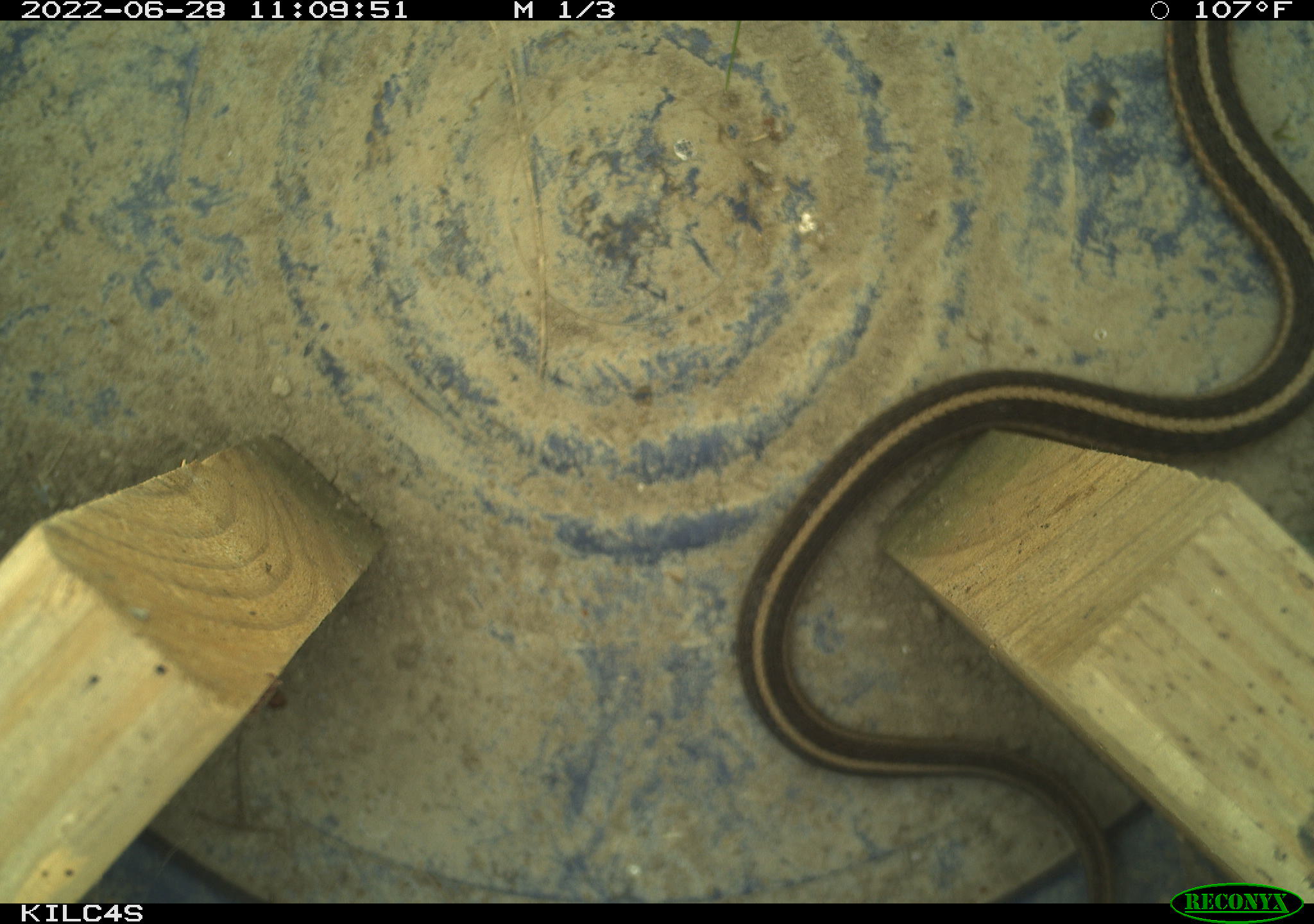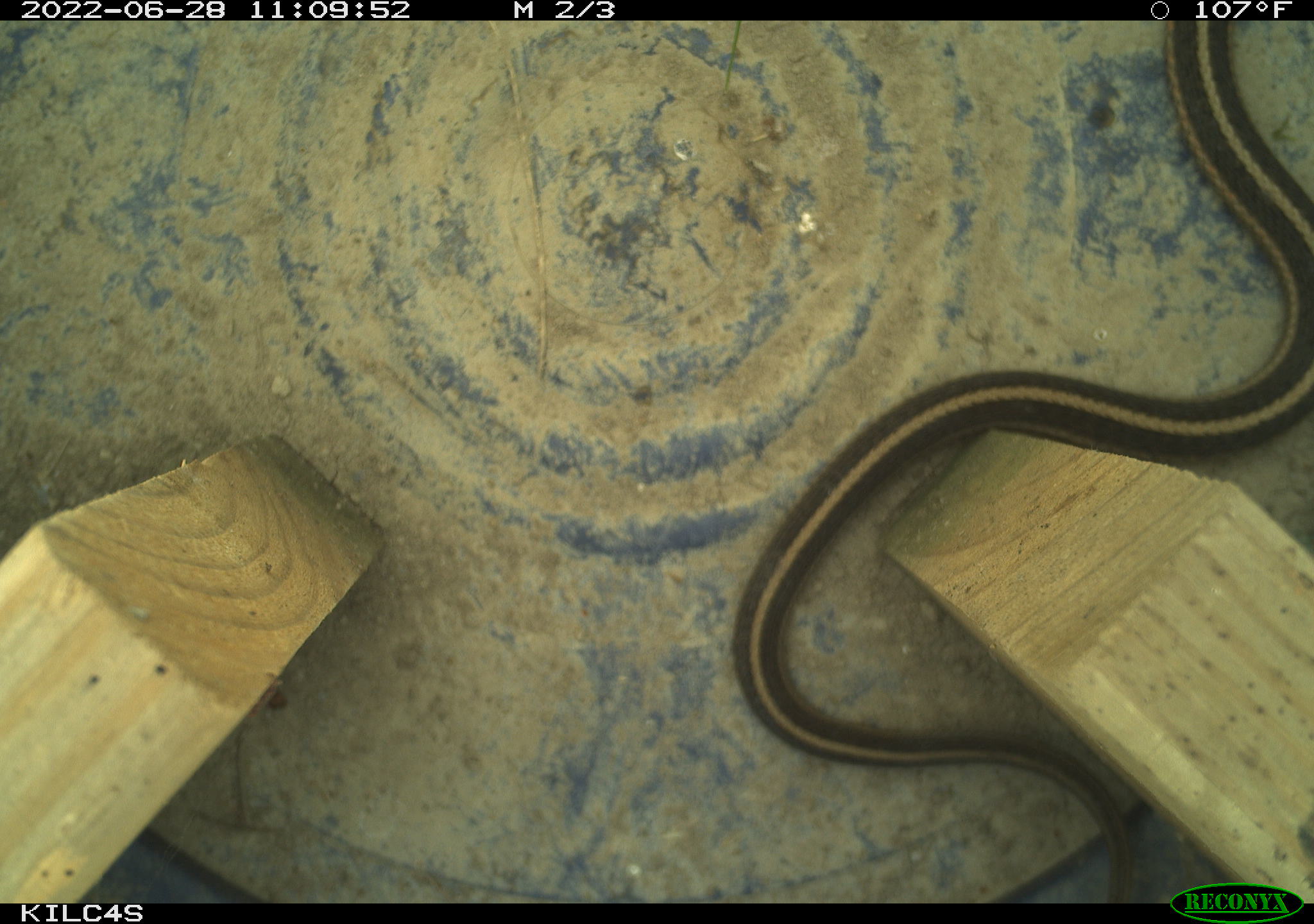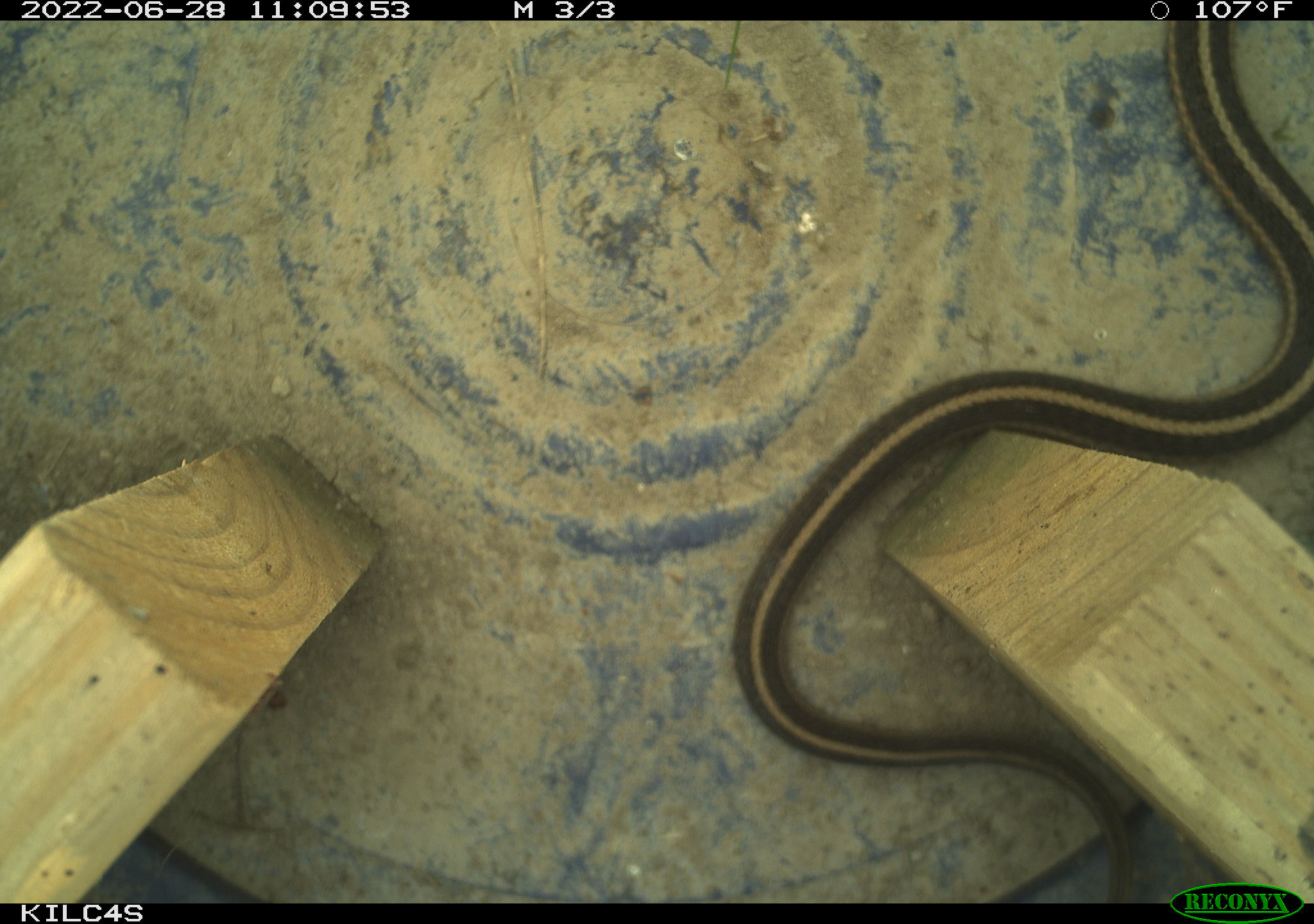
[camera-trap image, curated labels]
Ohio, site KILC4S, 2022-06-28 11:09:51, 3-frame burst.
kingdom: Animalia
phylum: Chordata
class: Reptilia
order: Squamata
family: Colubridae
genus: Thamnophis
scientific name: Thamnophis sirtalis sirtalis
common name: eastern gartersnake